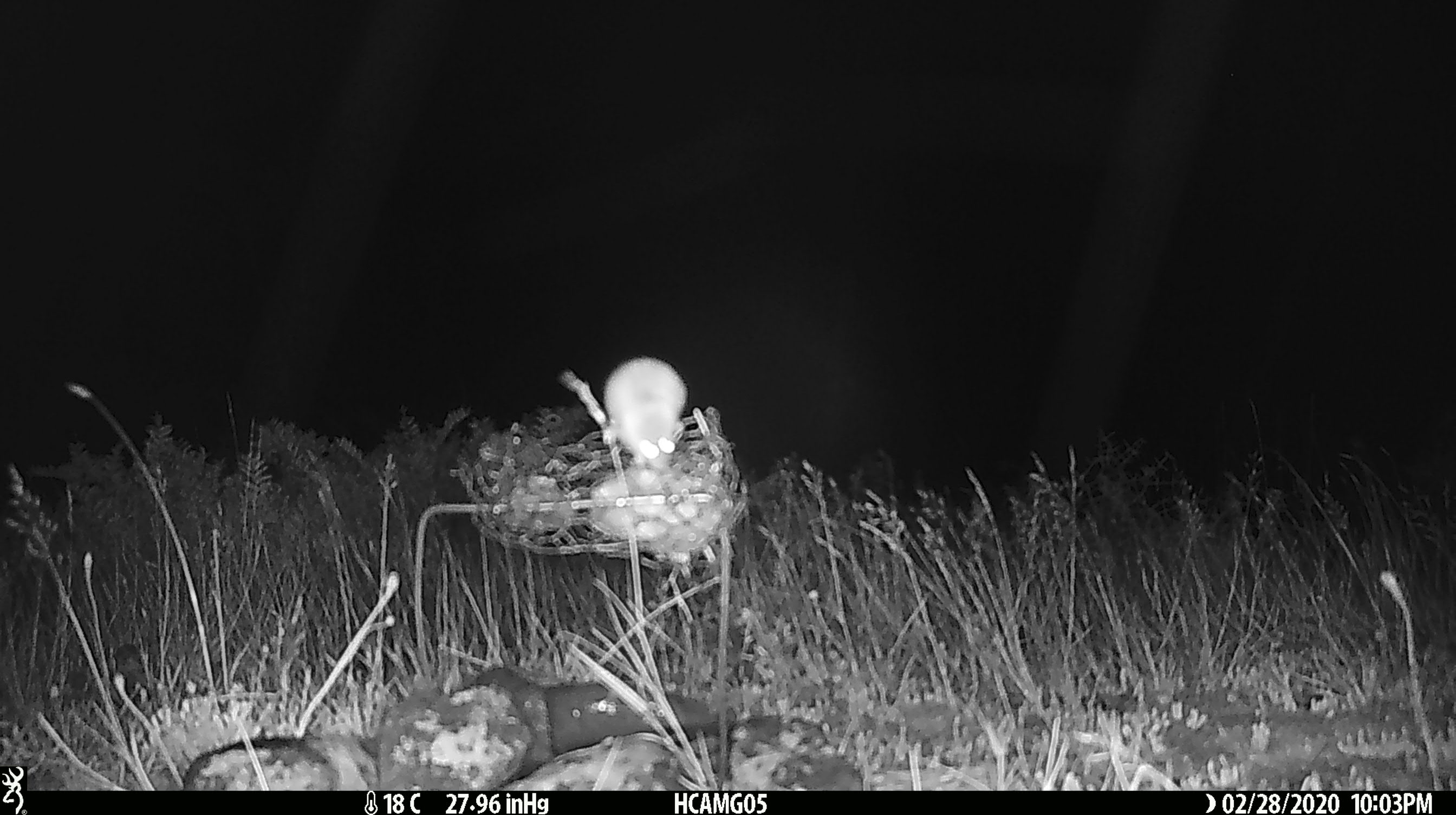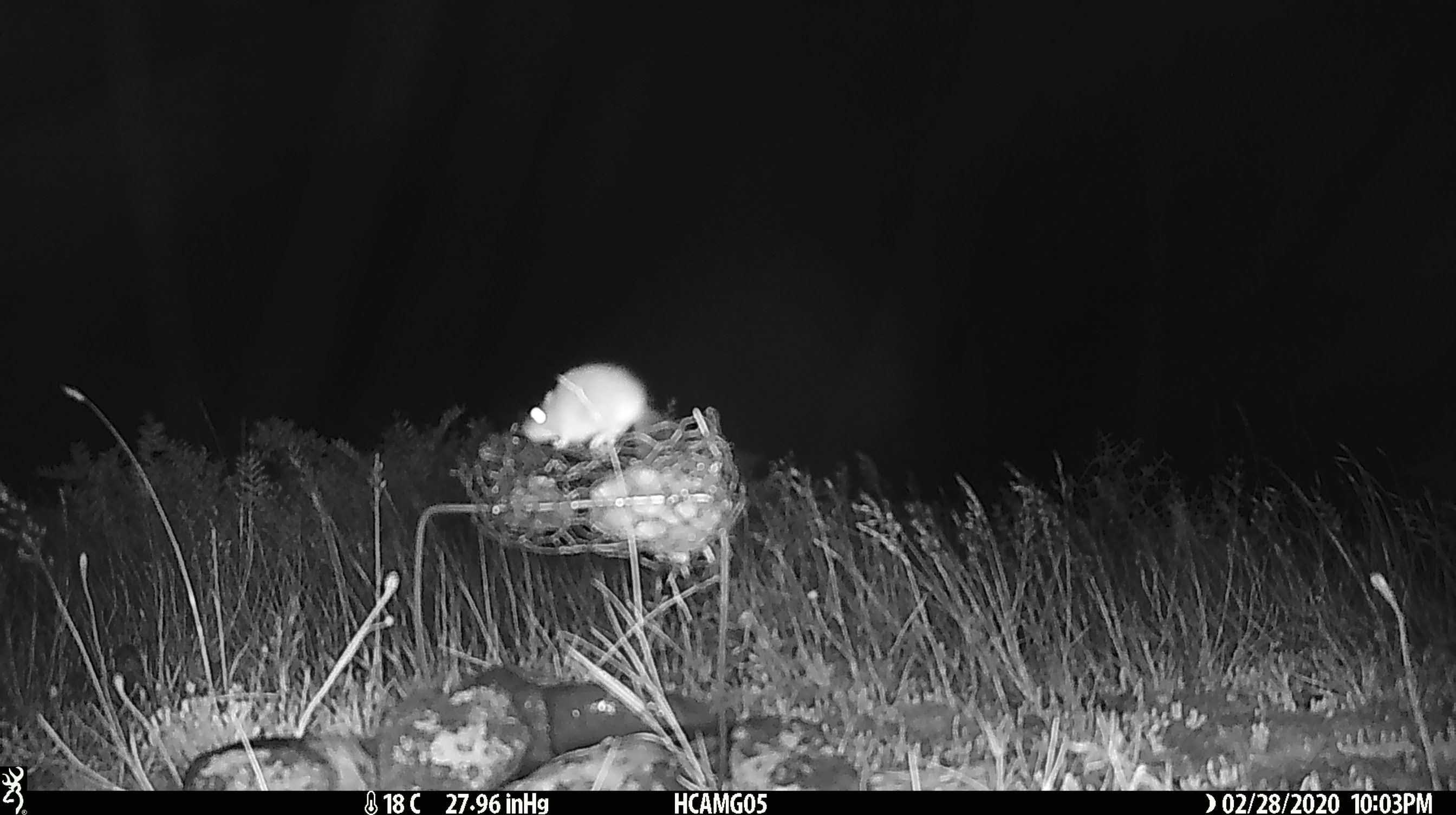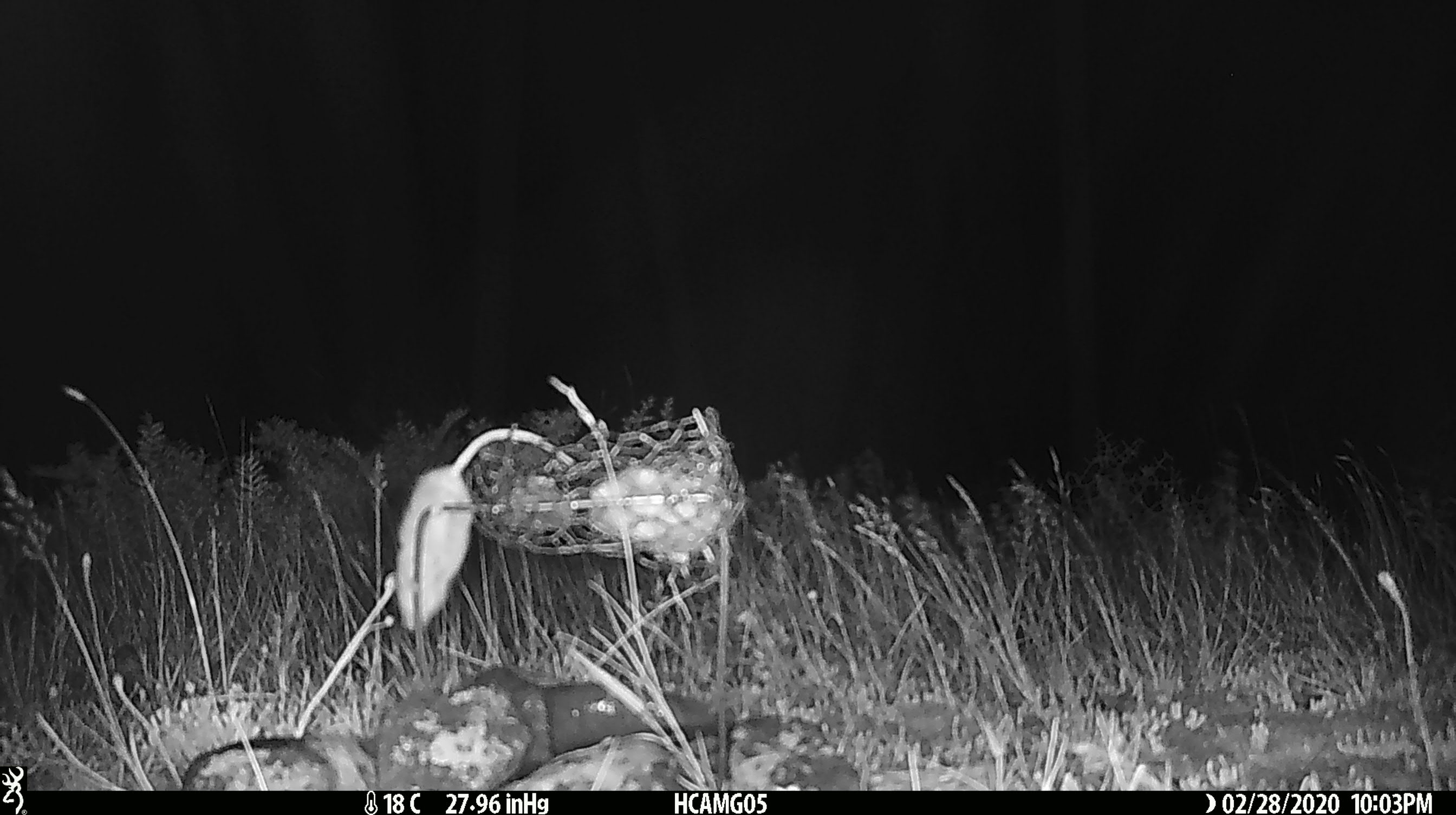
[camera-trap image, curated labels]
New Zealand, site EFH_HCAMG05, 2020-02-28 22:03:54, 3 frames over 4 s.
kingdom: Animalia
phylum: Chordata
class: Mammalia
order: Rodentia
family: Muridae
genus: Mus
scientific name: Mus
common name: mouse